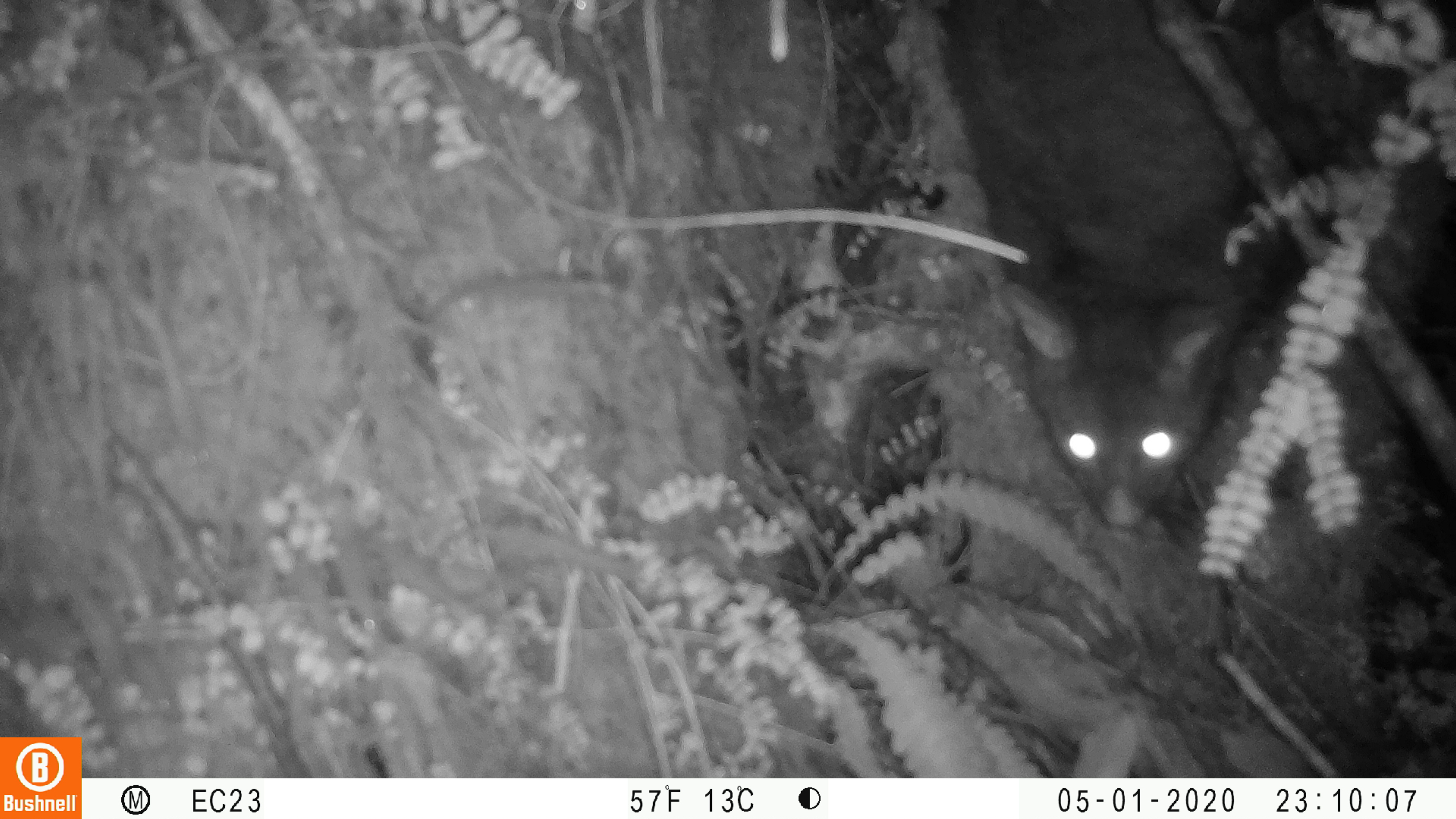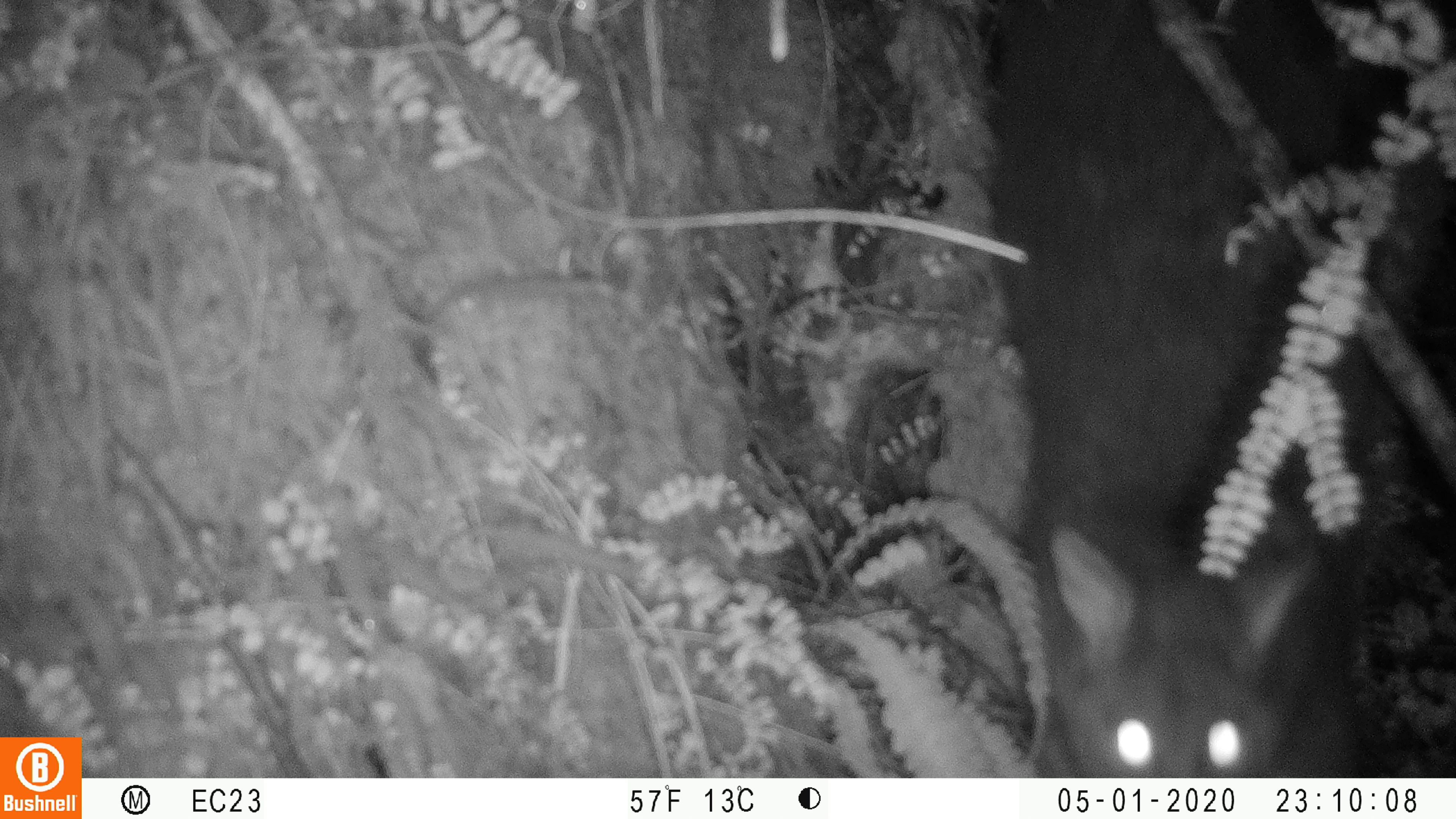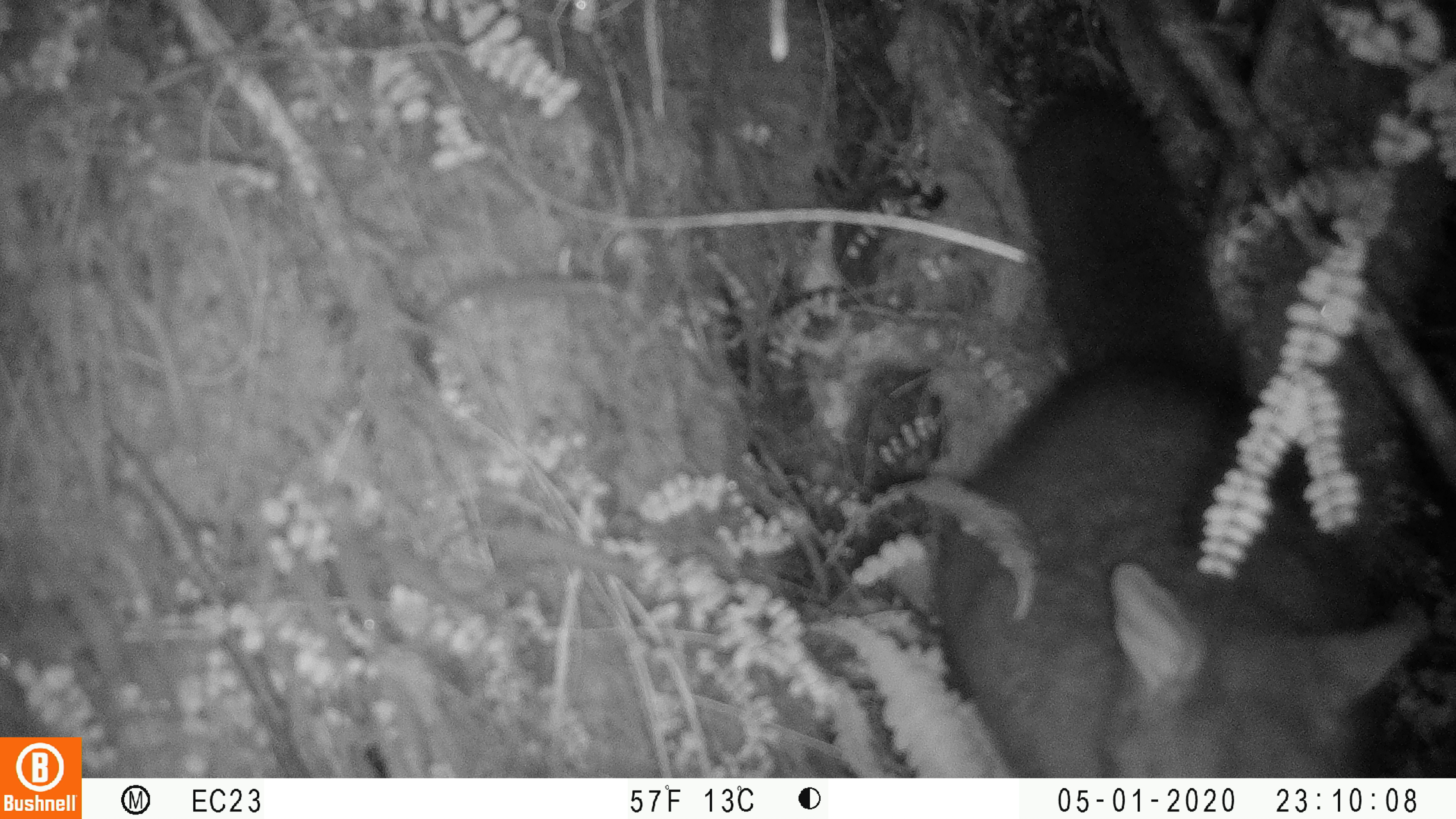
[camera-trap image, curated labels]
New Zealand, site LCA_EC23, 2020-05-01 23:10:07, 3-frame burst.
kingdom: Animalia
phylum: Chordata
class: Mammalia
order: Diprotodontia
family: Phalangeridae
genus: Trichosurus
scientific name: Trichosurus vulpecula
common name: common brushtail possum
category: possum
Possum (common brushtail possum) (Trichosurus vulpecula).